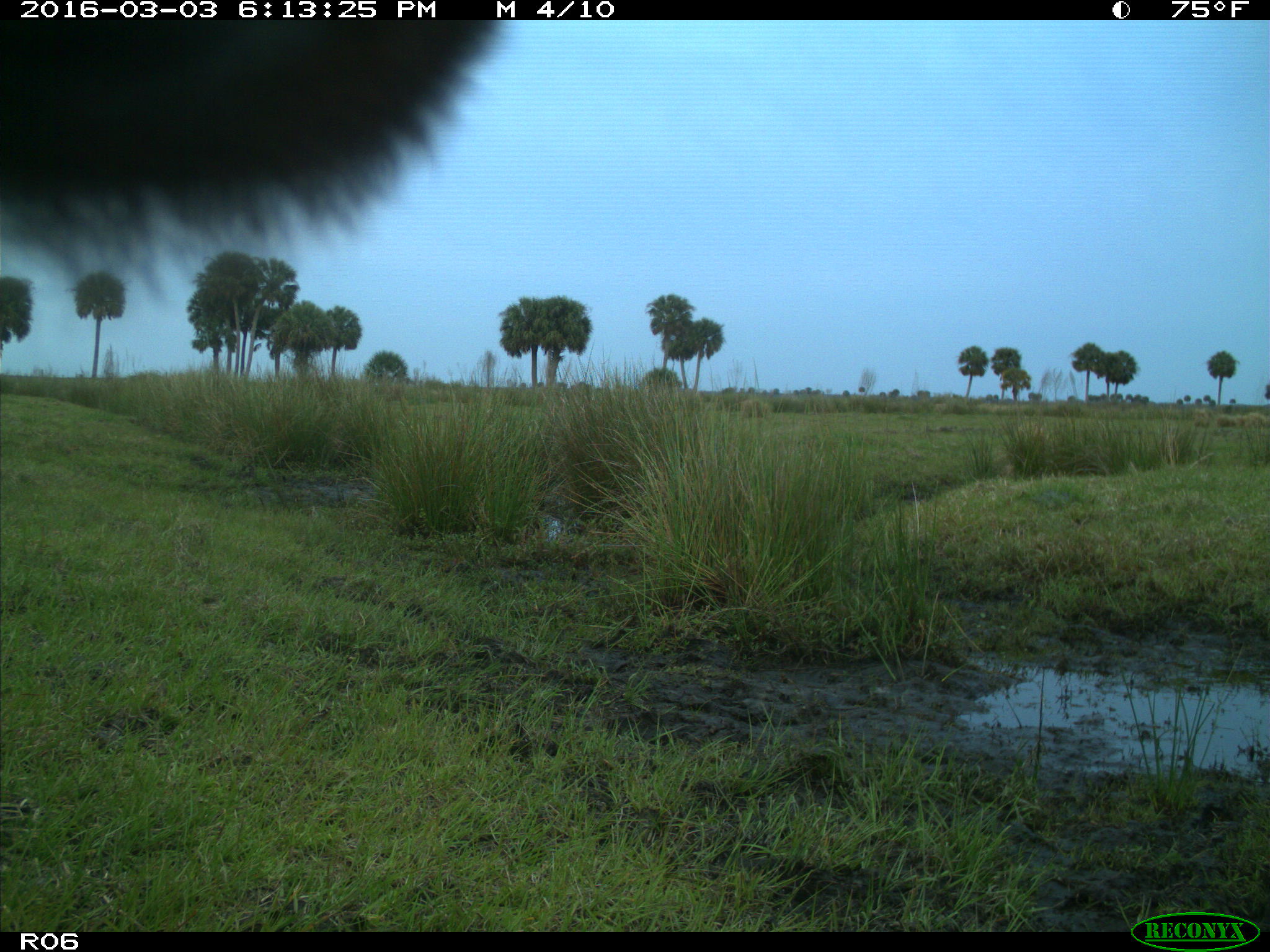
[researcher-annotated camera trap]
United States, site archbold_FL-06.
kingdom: Animalia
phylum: Chordata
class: Mammalia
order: Artiodactyla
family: Bovidae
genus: Bos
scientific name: Bos taurus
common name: domestic cow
Bos taurus (domestic cow).